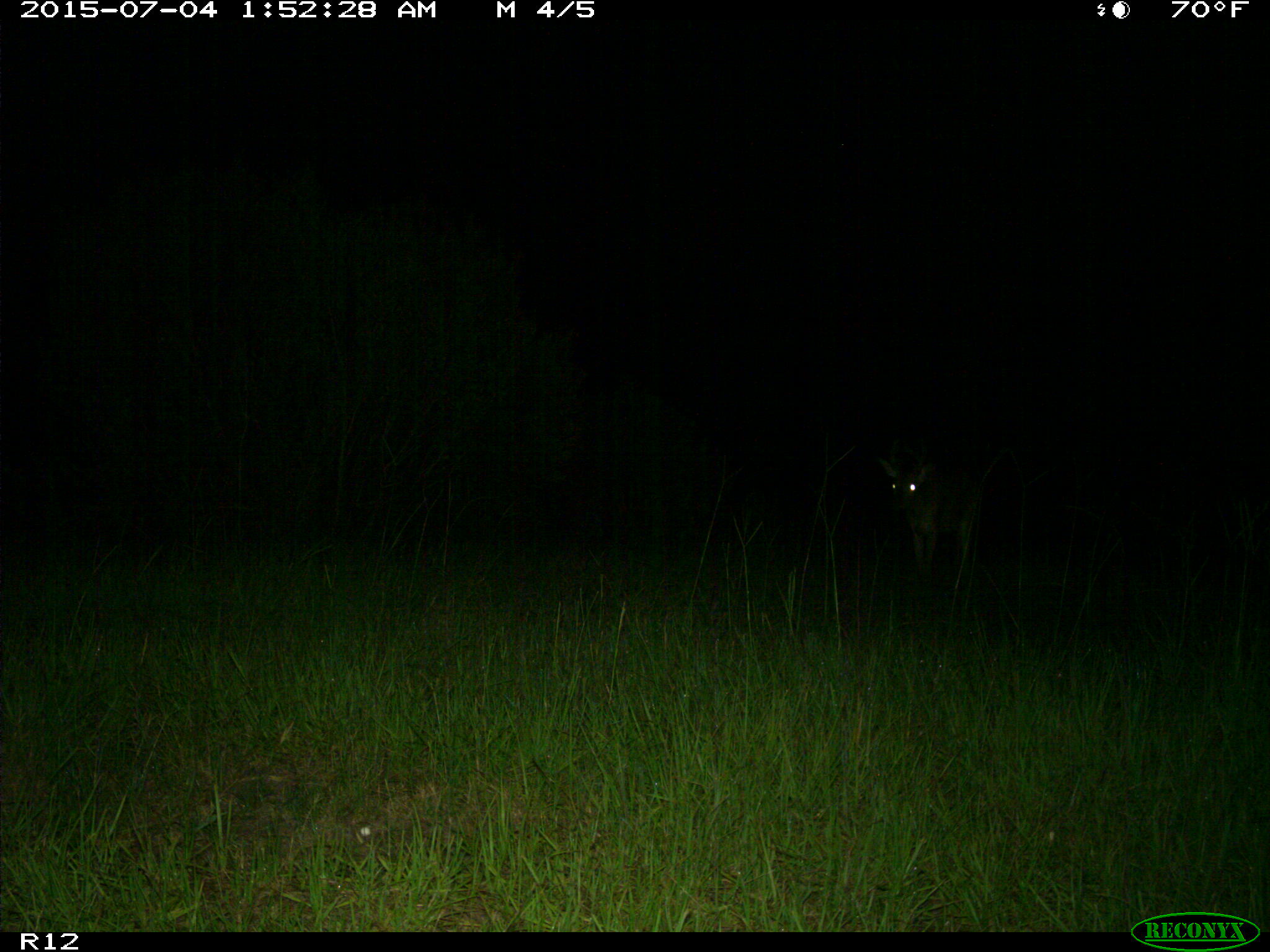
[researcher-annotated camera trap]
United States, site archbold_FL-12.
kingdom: Animalia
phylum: Chordata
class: Mammalia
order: Artiodactyla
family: Cervidae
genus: Odocoileus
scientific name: Odocoileus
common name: deer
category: unidentified deer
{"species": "unidentified deer (deer) (Odocoileus)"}